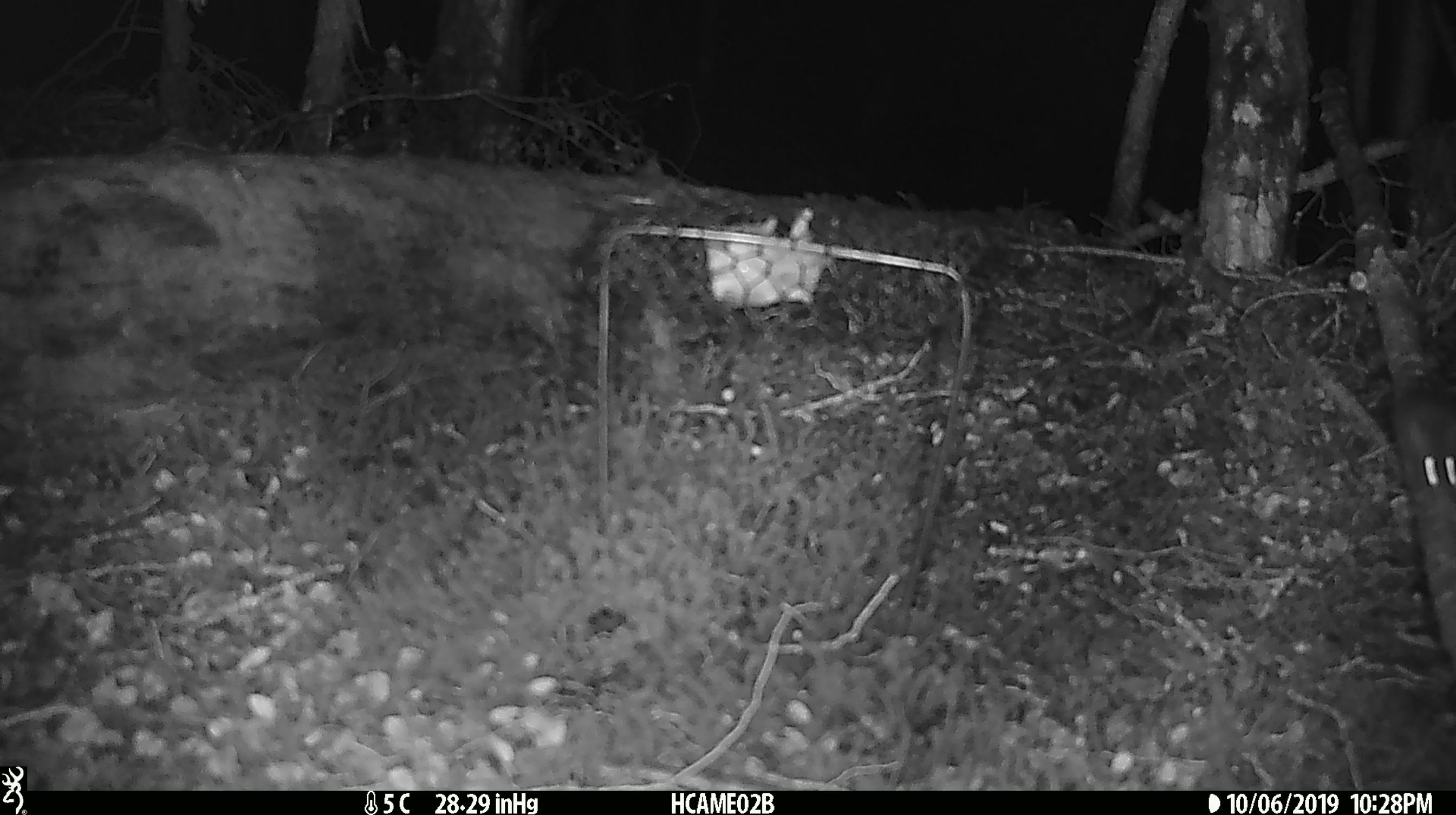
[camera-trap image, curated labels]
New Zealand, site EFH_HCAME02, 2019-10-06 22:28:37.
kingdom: Animalia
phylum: Chordata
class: Mammalia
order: Rodentia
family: Muridae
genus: Rattus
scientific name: Rattus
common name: rat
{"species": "rat (Rattus)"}